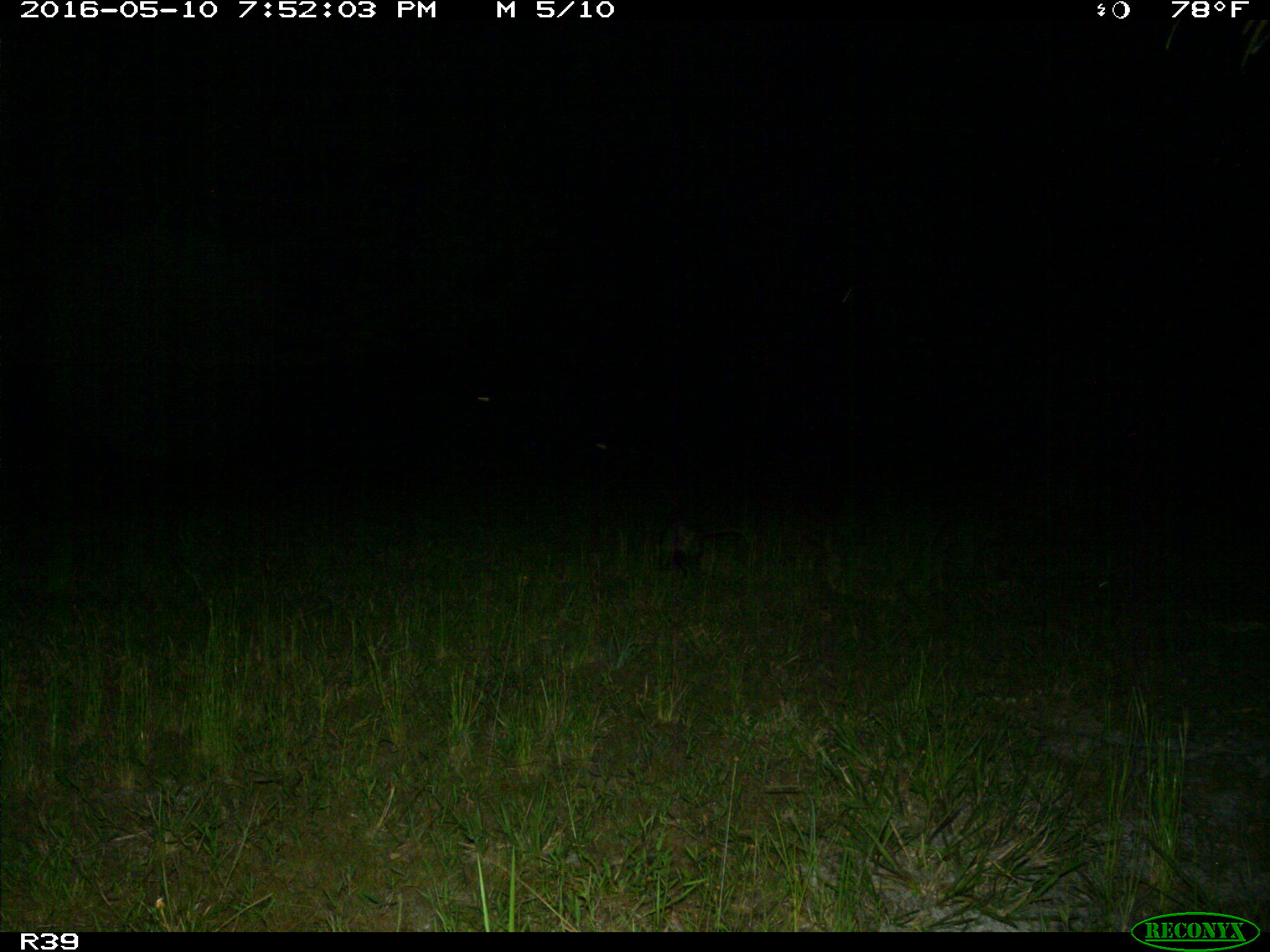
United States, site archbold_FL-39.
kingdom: Animalia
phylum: Chordata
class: Mammalia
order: Didelphimorphia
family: Didelphidae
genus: Didelphis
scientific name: Didelphis virginiana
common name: virginia opossum